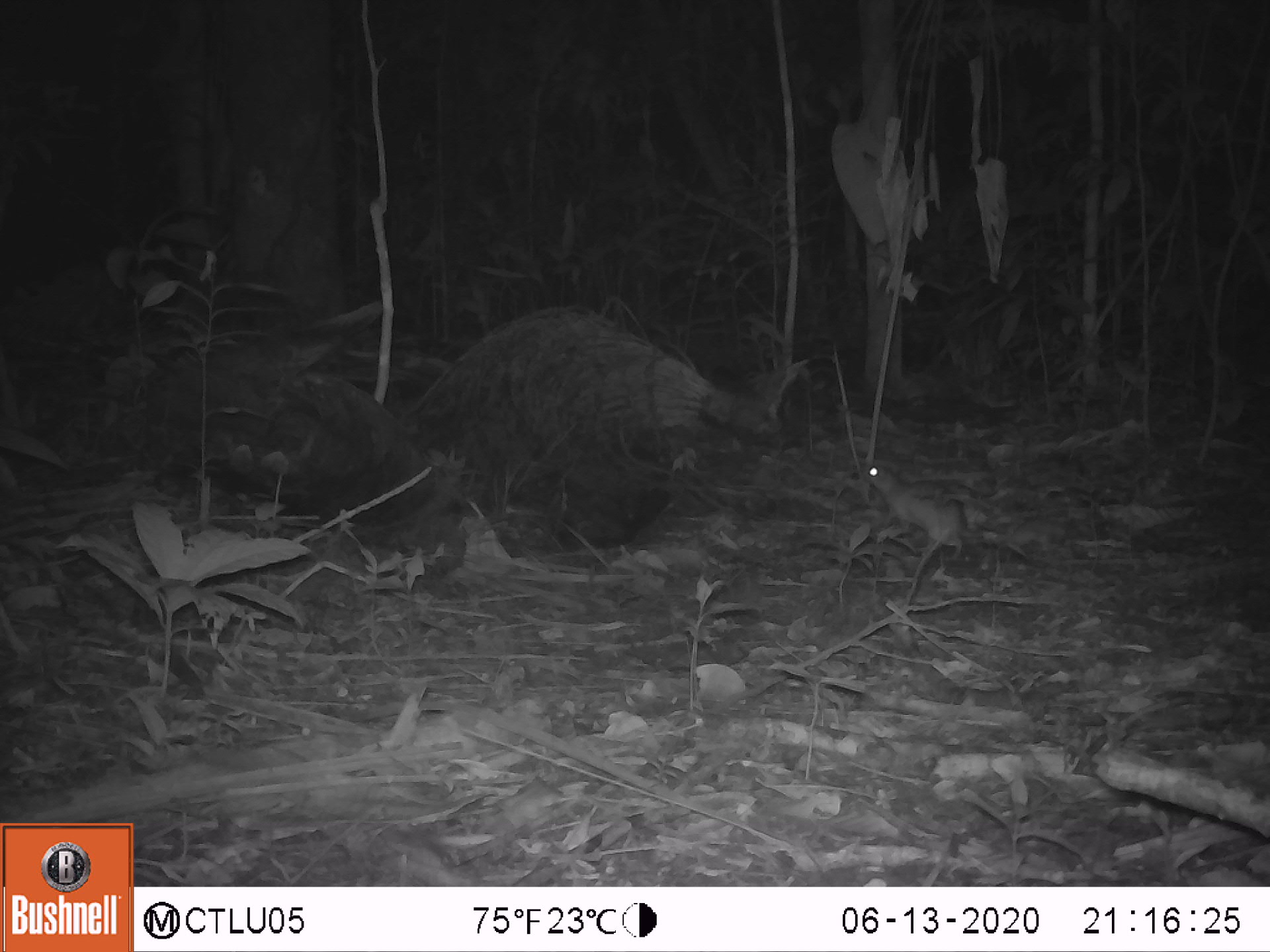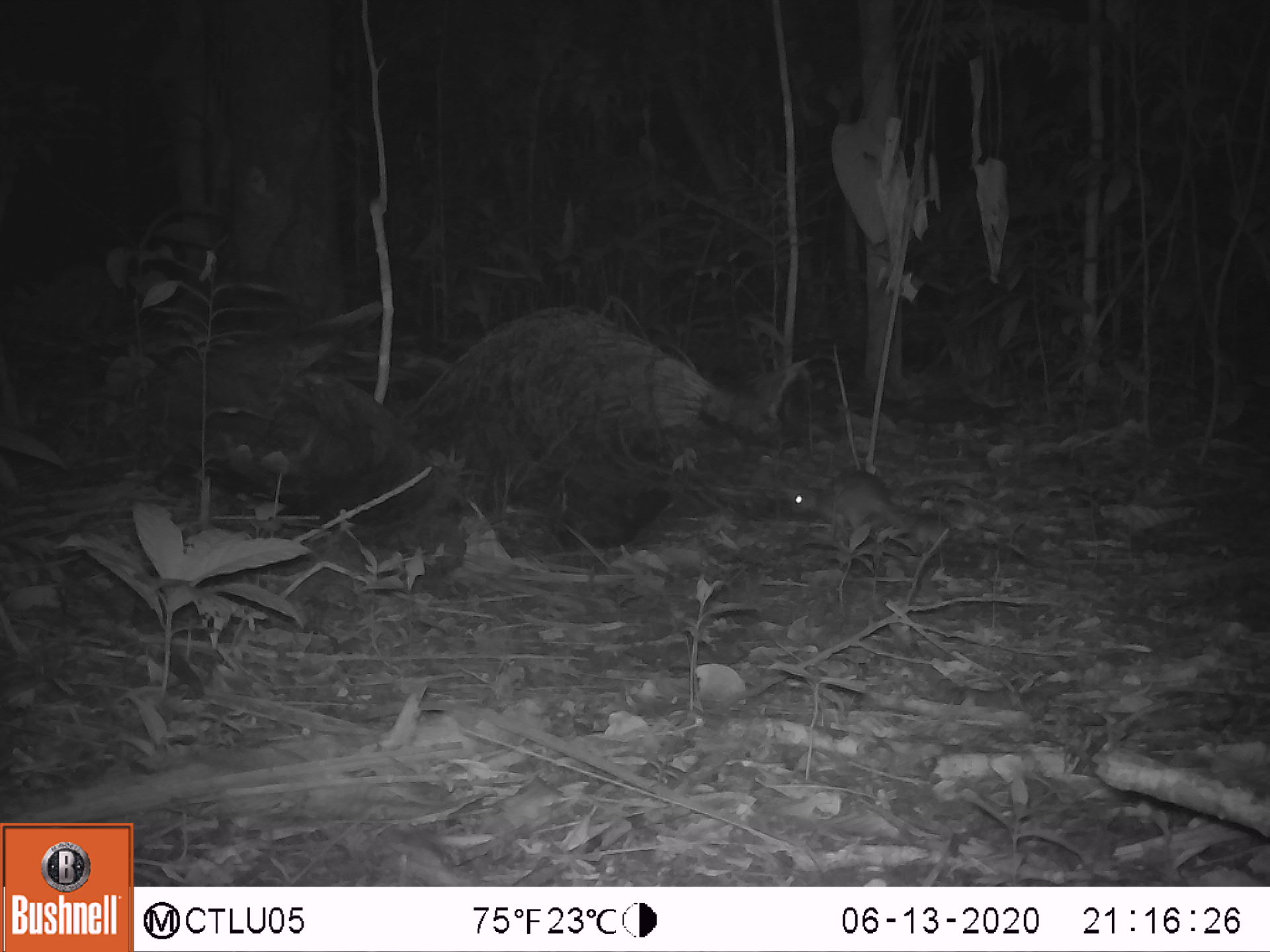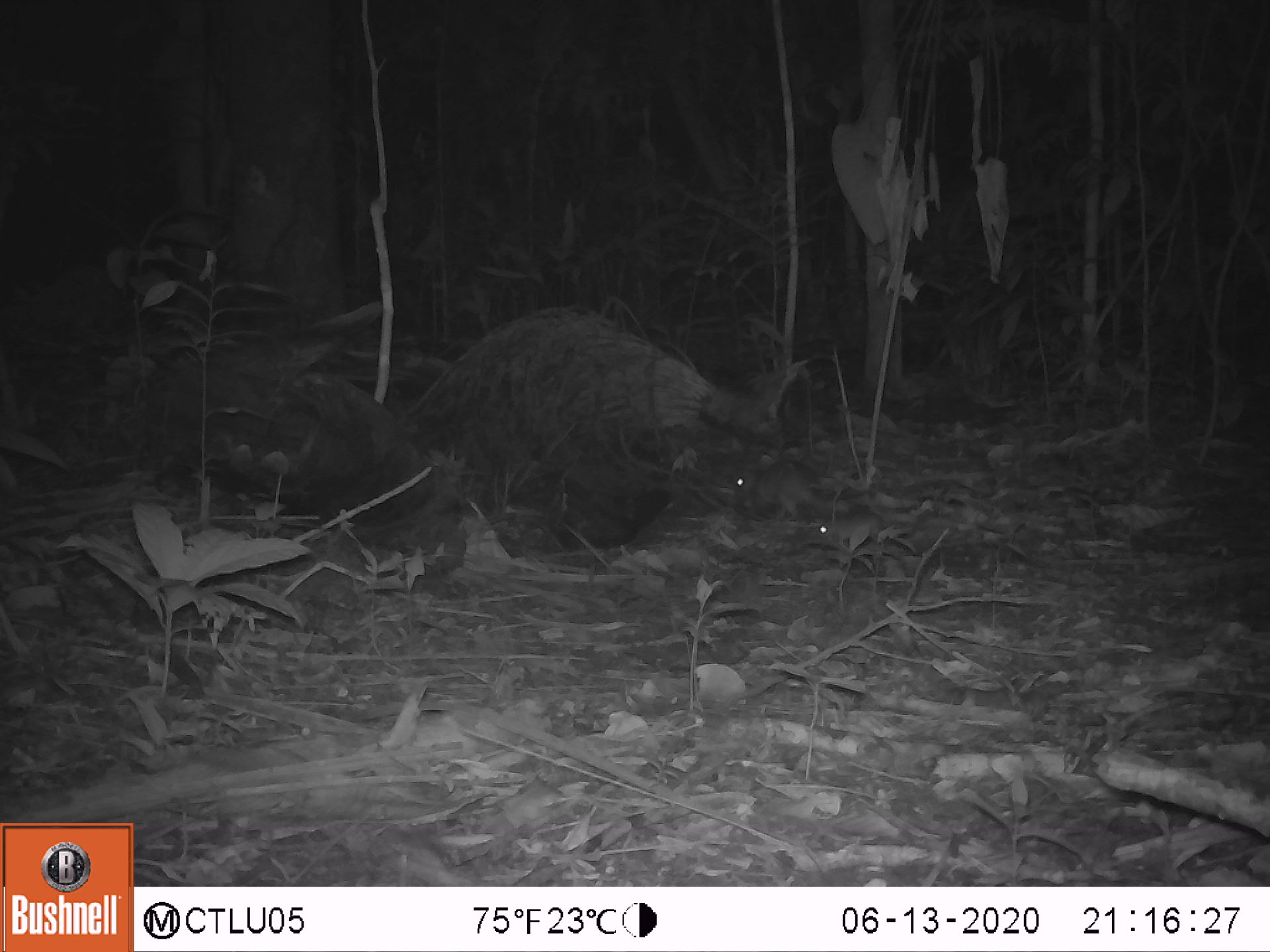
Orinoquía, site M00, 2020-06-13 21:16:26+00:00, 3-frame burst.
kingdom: Animalia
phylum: Chordata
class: Mammalia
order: Rodentia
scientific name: Rodentia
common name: rodent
Rodent (Rodentia).